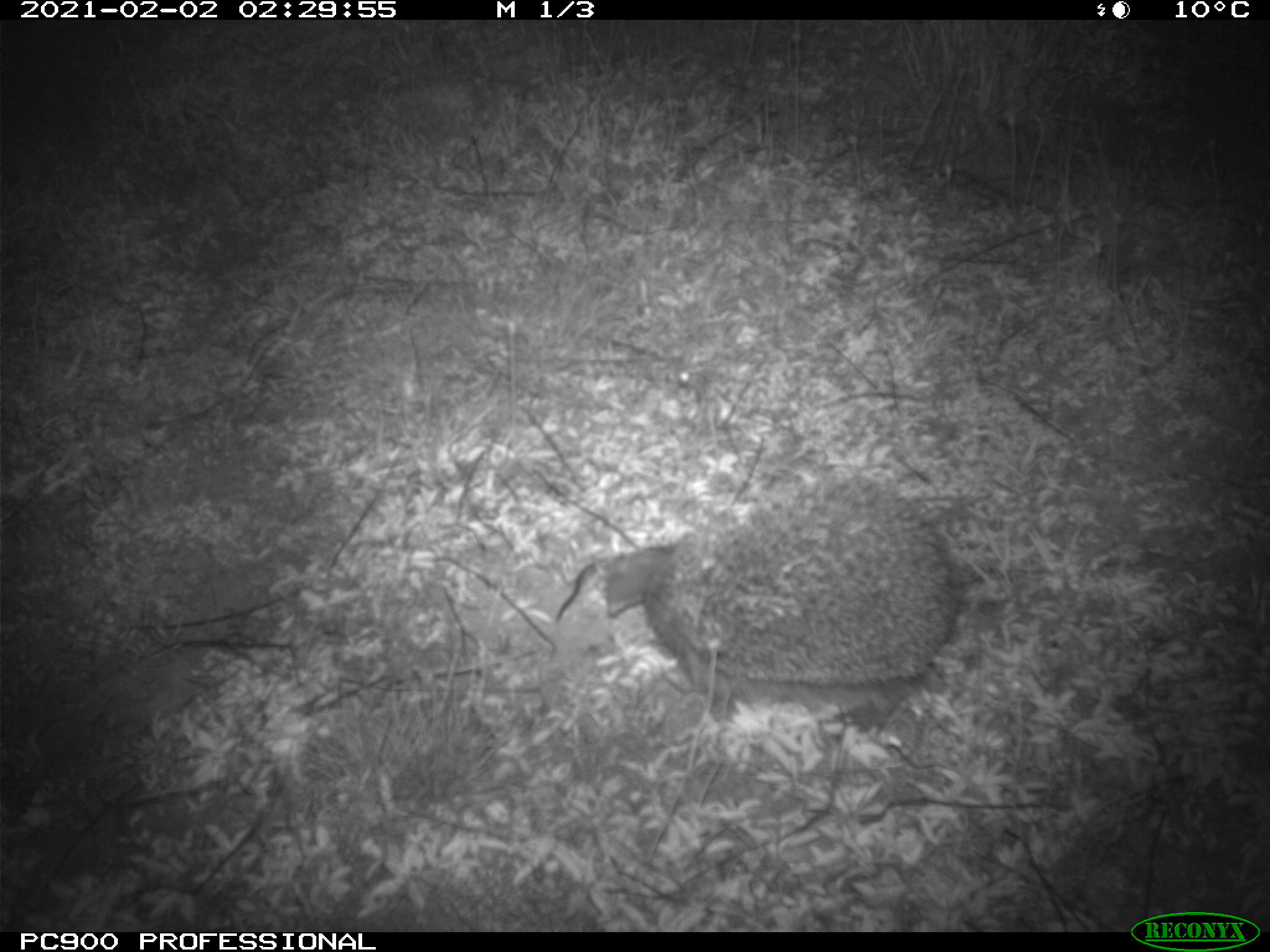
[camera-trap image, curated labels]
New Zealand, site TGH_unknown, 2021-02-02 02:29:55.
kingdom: Animalia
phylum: Chordata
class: Mammalia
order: Eulipotyphla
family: Erinaceidae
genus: Erinaceus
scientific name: Erinaceus europaeus europaeus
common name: european hedgehog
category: hedgehog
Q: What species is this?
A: Hedgehog (european hedgehog) (Erinaceus europaeus europaeus).